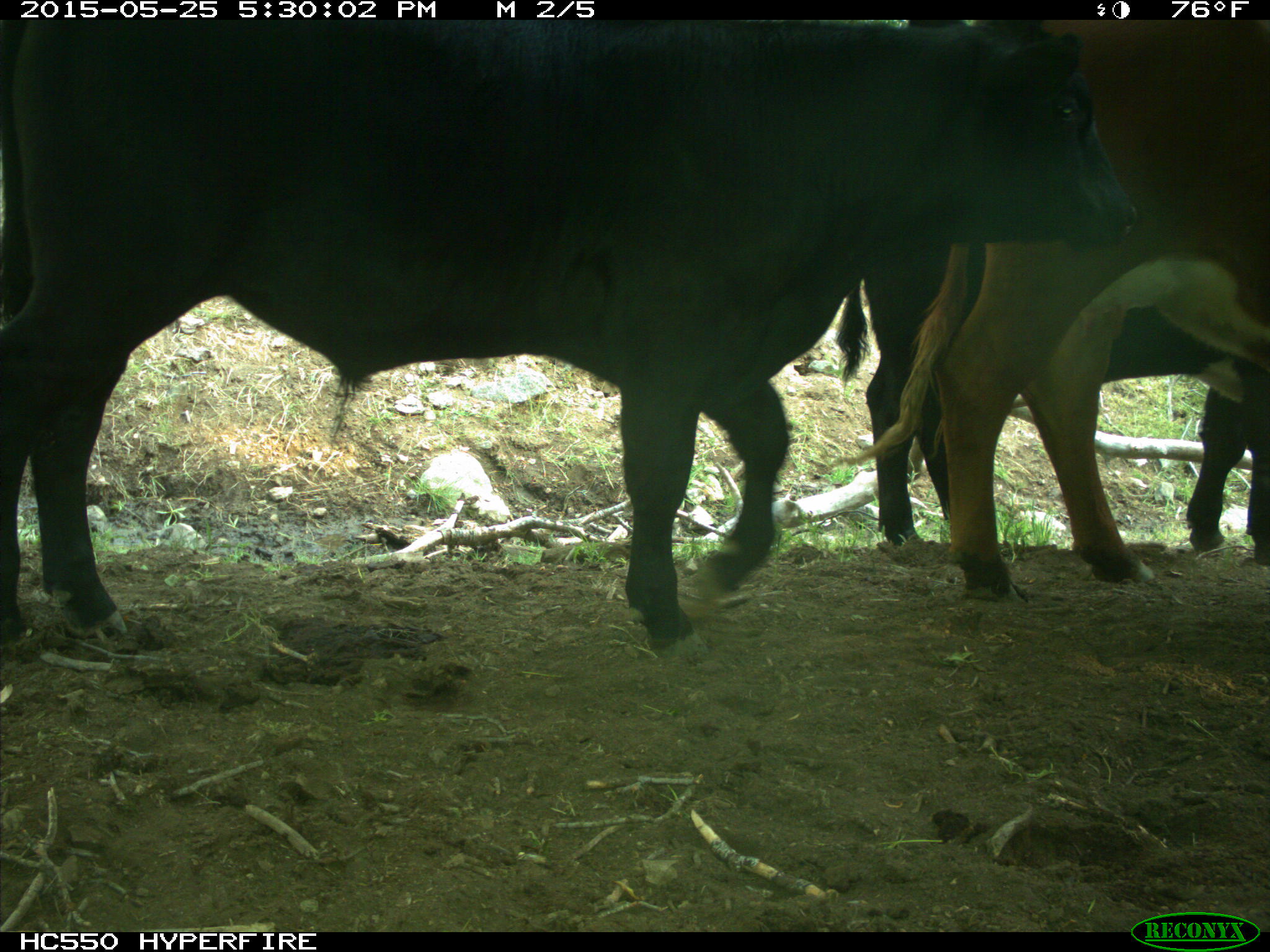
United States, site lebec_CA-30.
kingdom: Animalia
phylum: Chordata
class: Mammalia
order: Artiodactyla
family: Bovidae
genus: Bos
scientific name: Bos taurus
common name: domestic cow